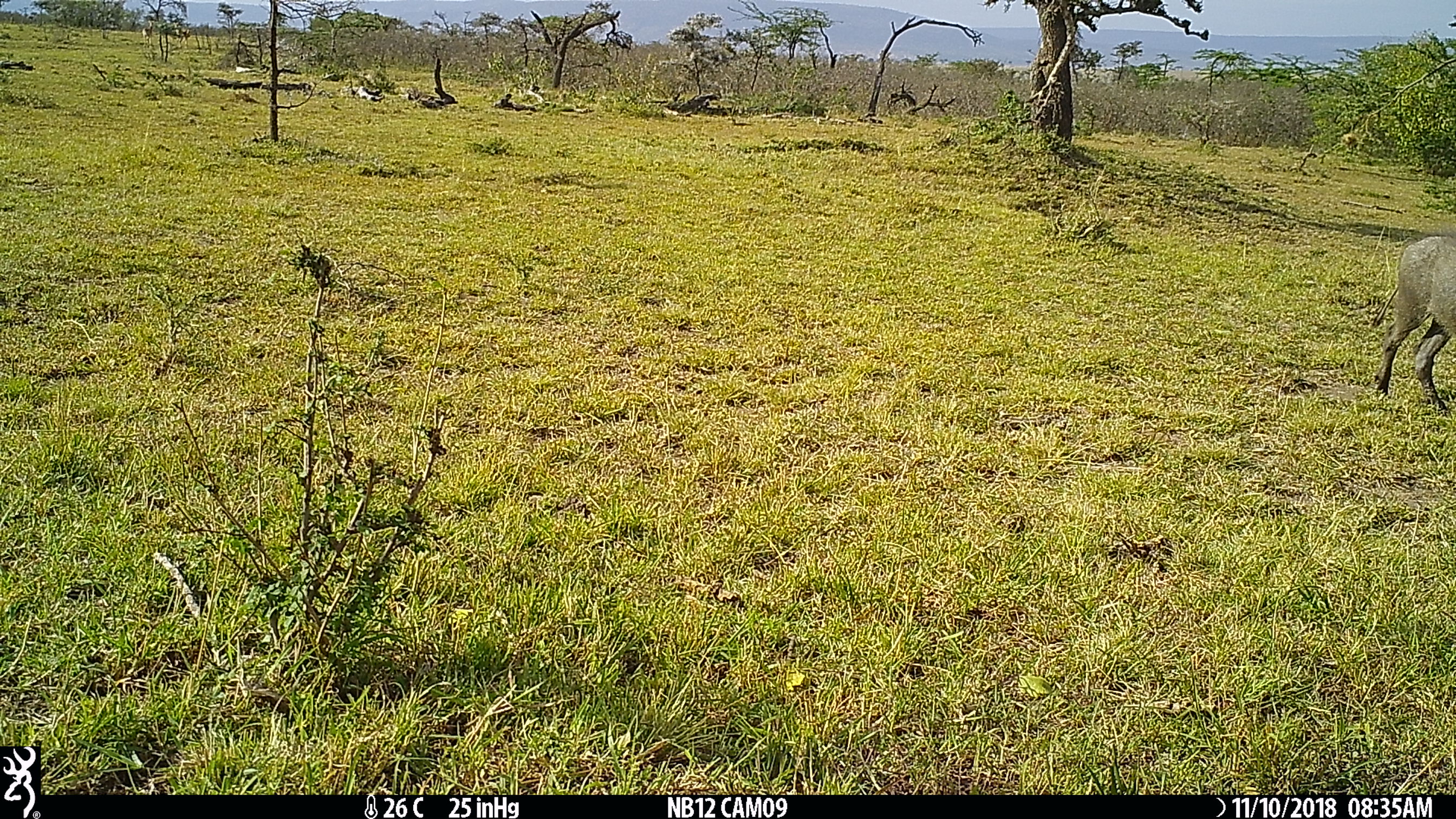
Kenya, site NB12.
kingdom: Animalia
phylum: Chordata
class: Mammalia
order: Artiodactyla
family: Suidae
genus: Phacochoerus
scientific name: Phacochoerus africanus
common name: common warthog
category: warthog